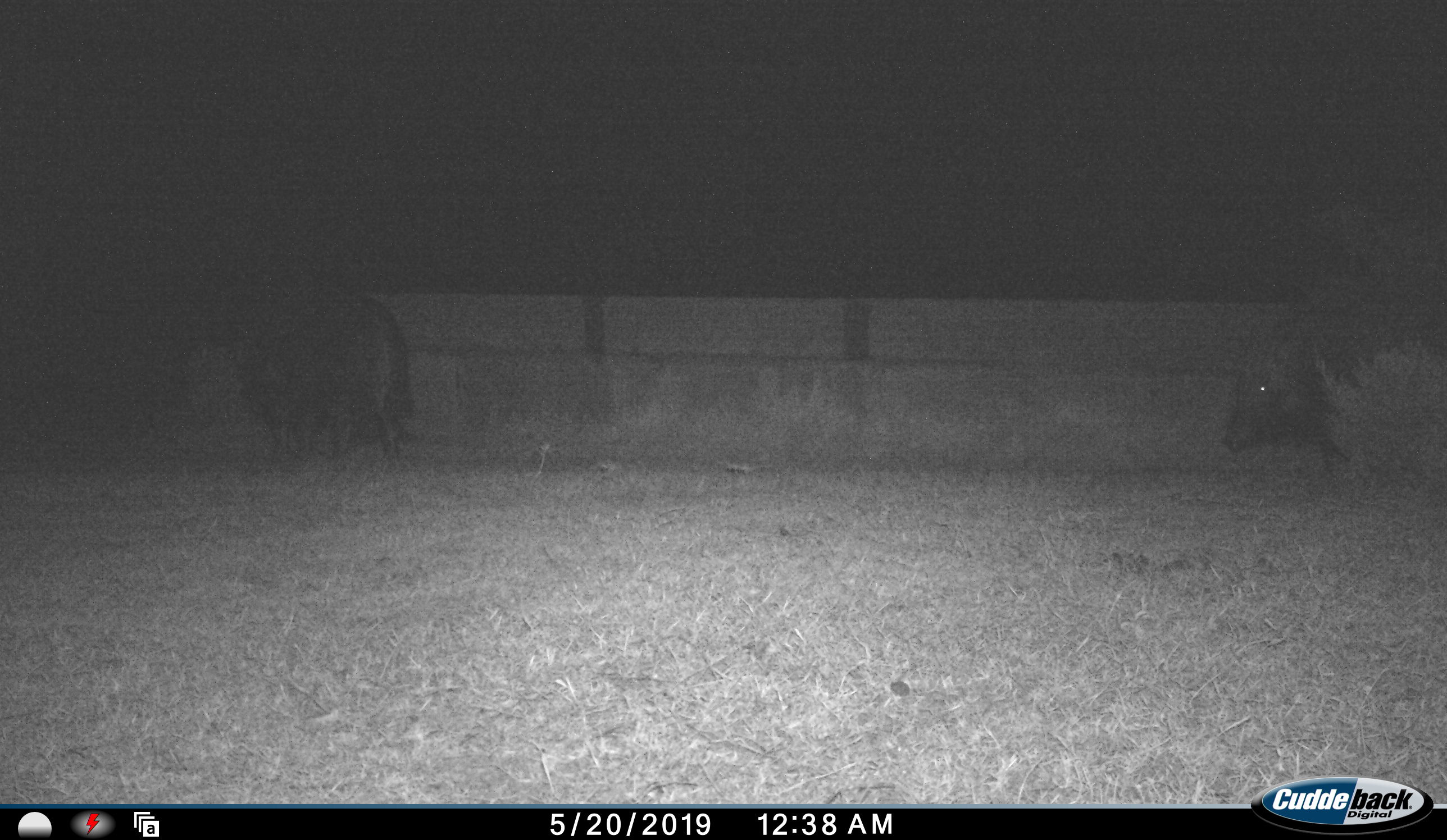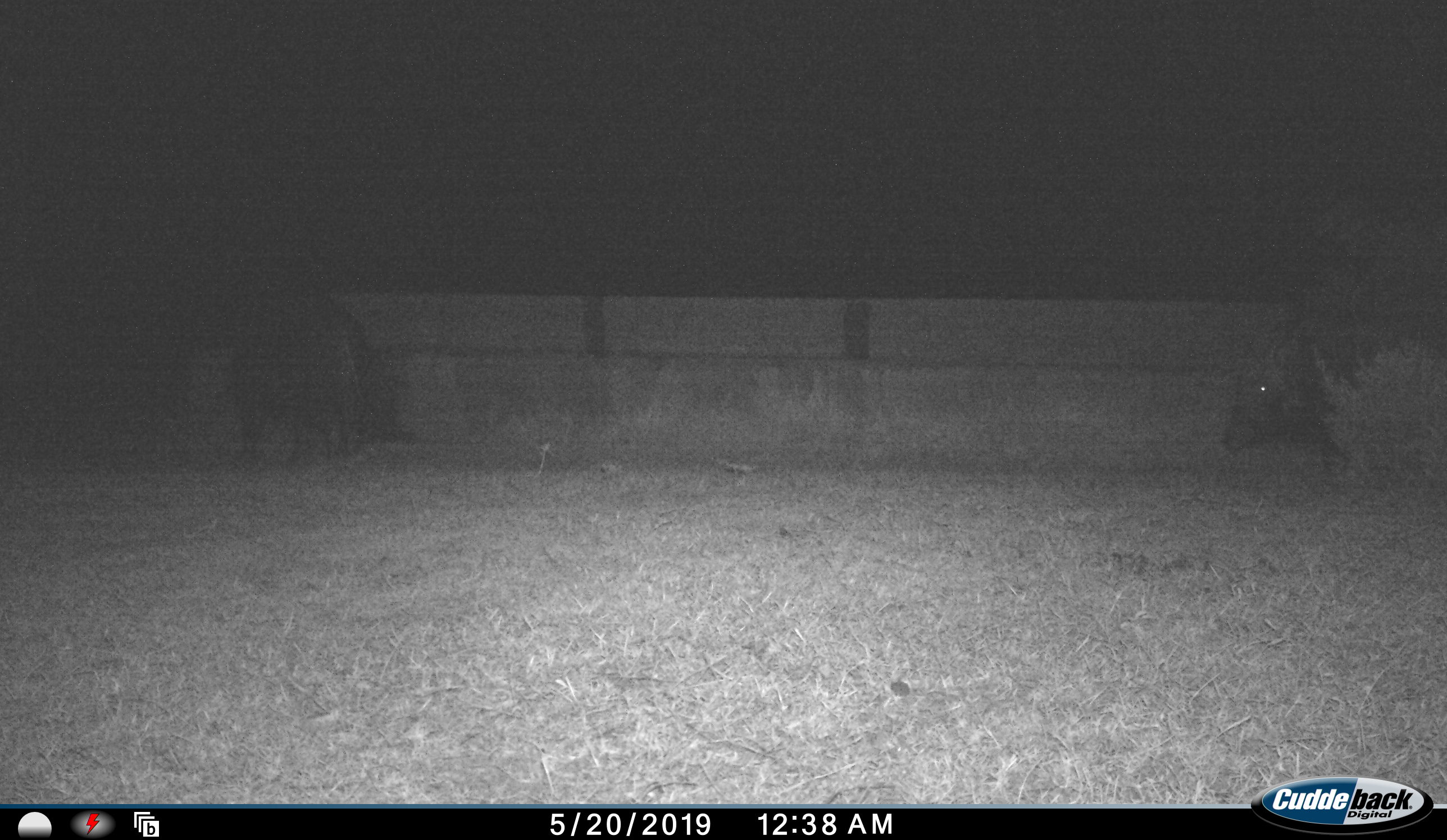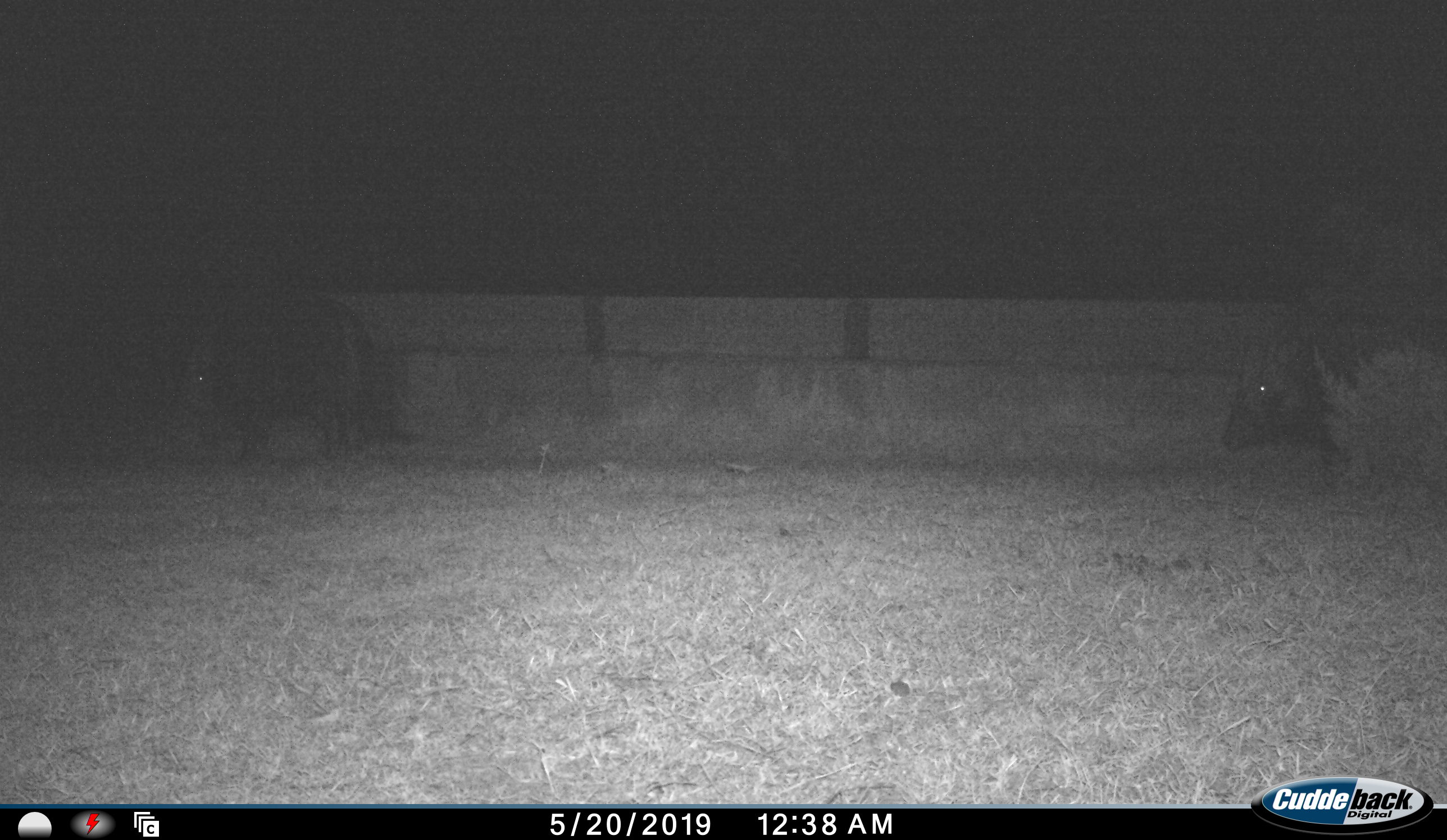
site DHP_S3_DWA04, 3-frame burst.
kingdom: Animalia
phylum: Chordata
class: Mammalia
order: Artiodactyla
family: Suidae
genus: Potamochoerus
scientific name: Potamochoerus larvatus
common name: bushpig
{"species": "bushpig (Potamochoerus larvatus)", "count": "2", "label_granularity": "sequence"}